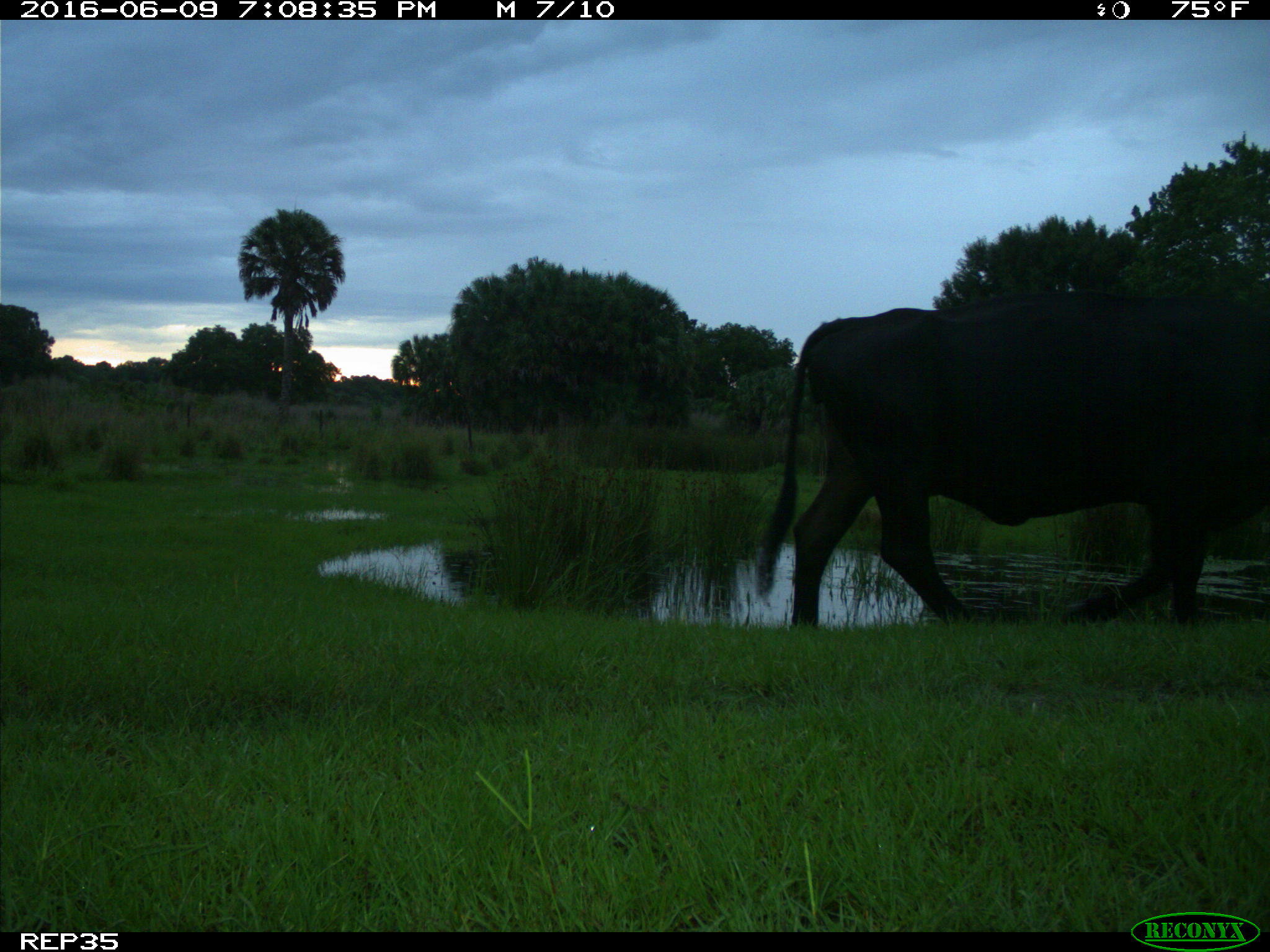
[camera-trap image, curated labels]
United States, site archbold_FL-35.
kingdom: Animalia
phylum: Chordata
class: Mammalia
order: Artiodactyla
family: Bovidae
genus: Bos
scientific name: Bos taurus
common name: domestic cow